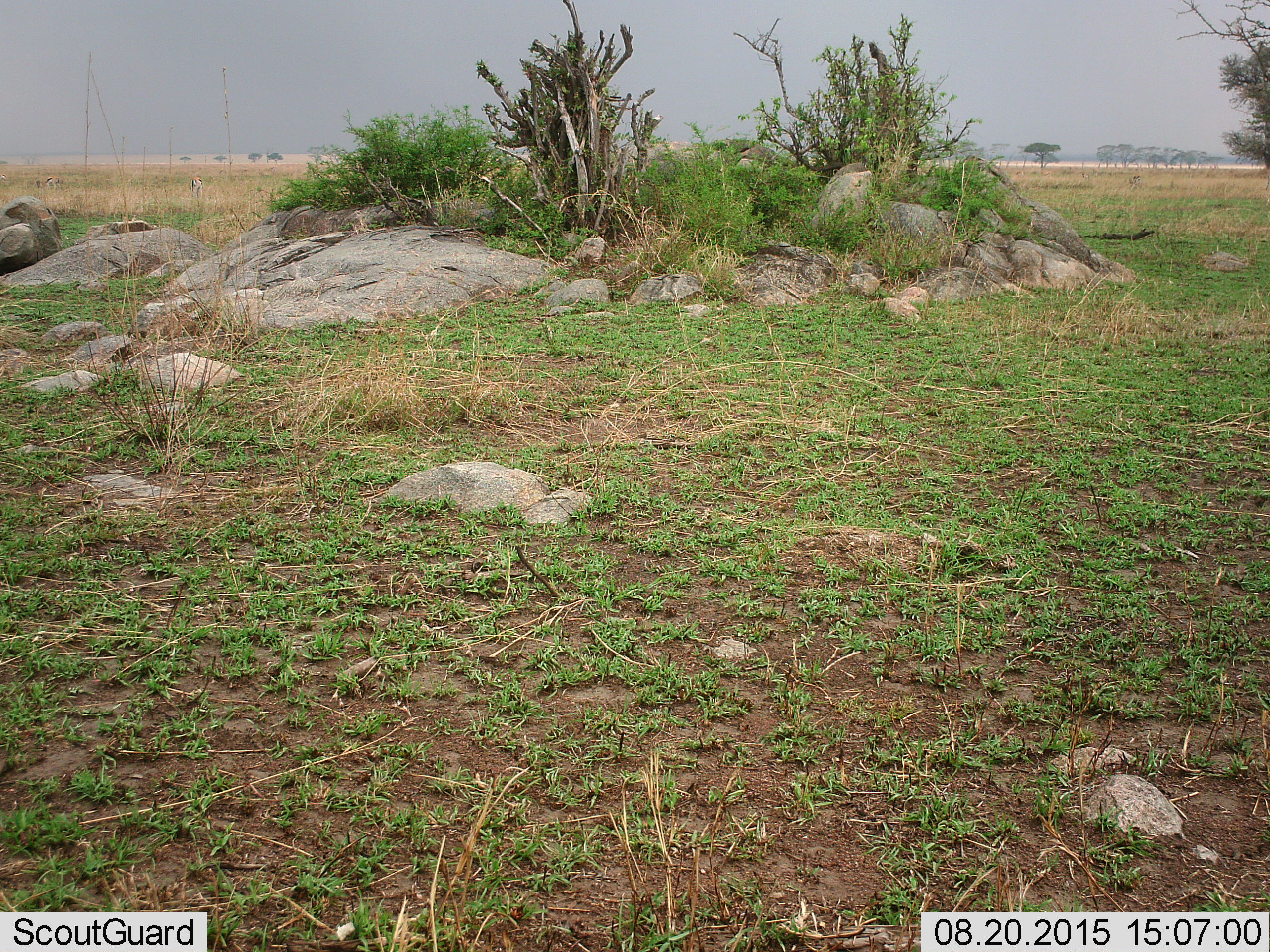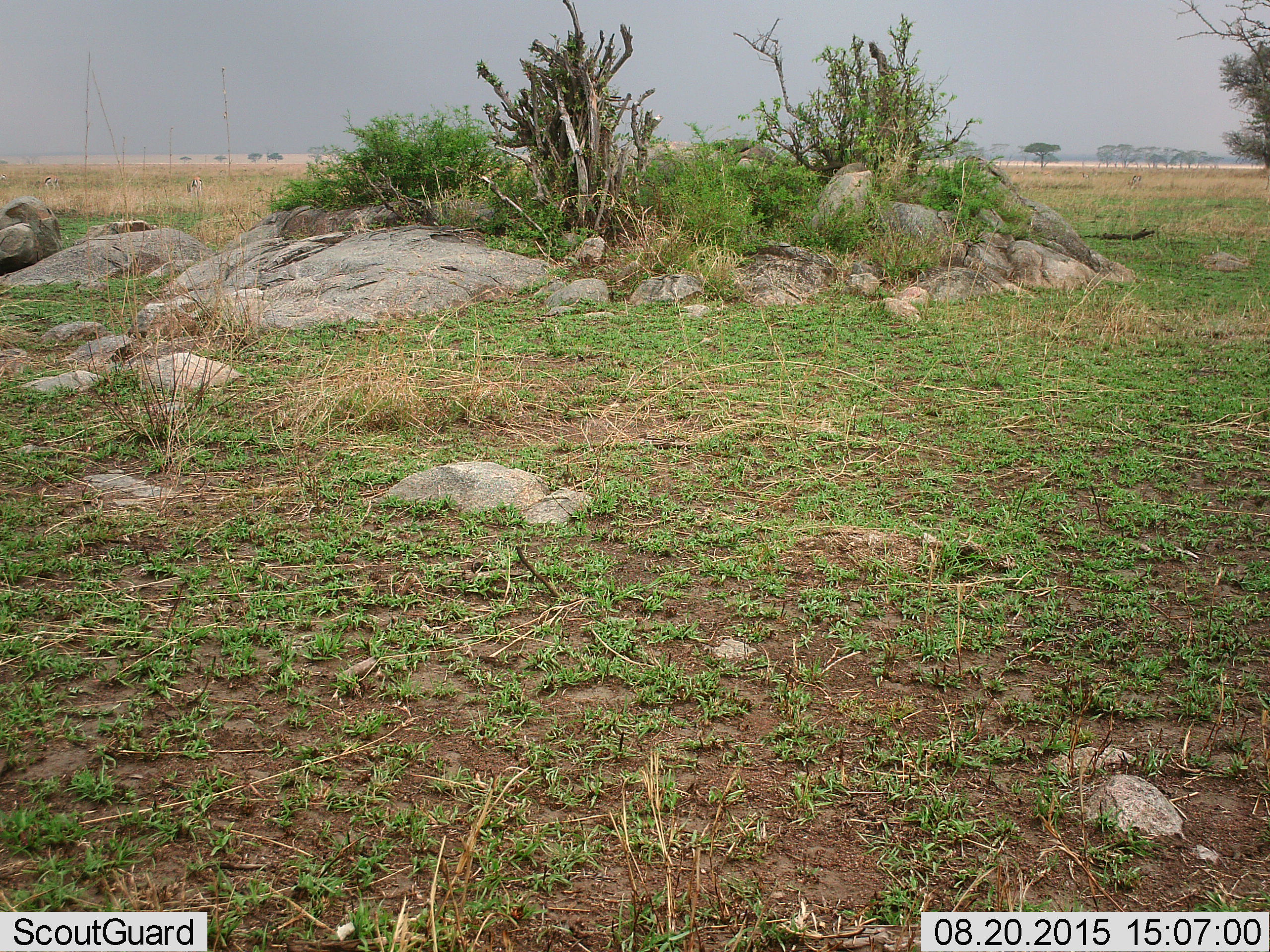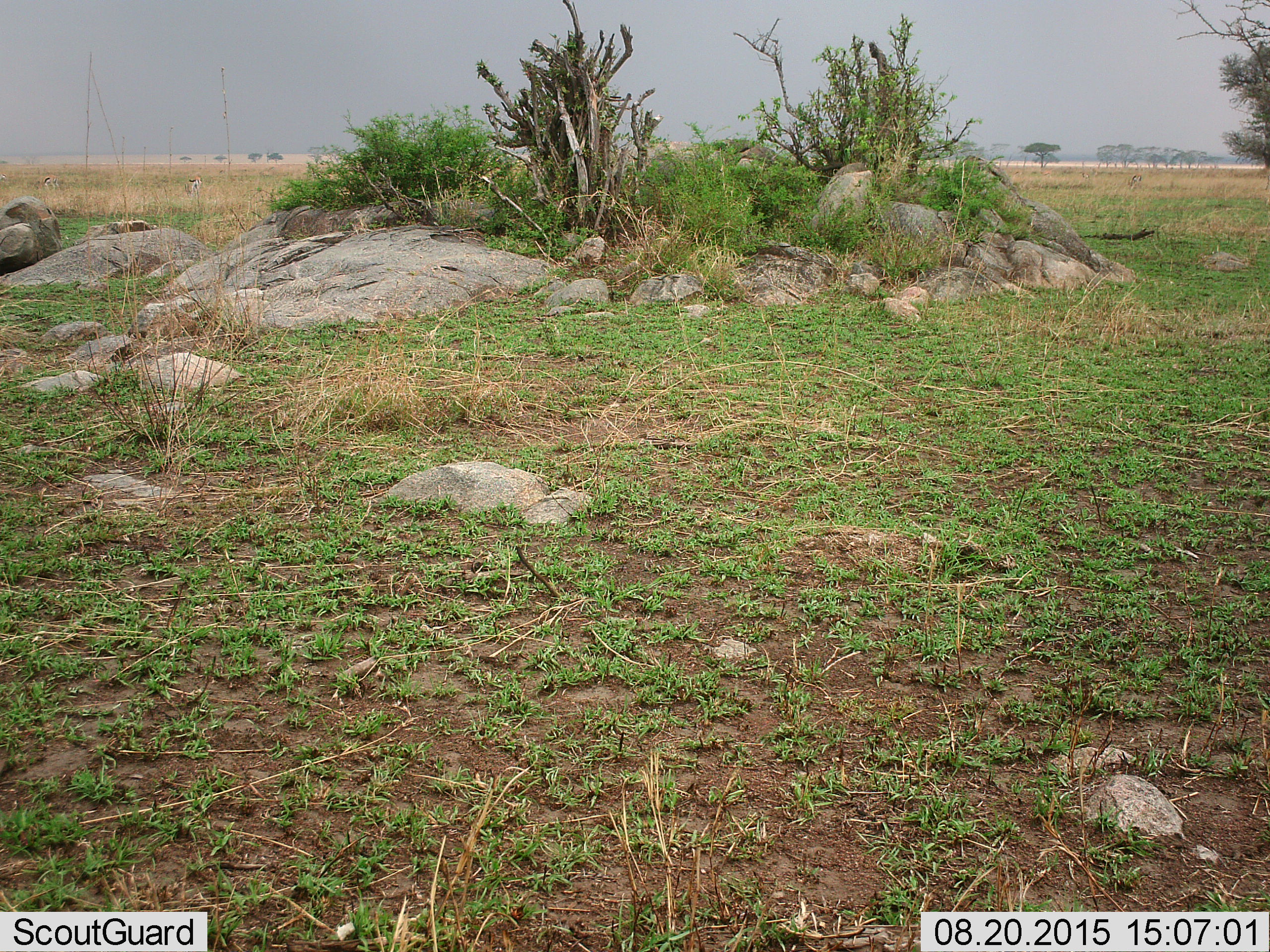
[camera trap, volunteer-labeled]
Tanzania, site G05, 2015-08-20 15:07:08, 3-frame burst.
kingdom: Animalia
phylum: Chordata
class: Mammalia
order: Artiodactyla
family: Bovidae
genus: Eudorcas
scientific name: Eudorcas thomsonii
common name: thomson's gazelle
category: gazellethomsons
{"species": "gazellethomsons (thomson's gazelle) (Eudorcas thomsonii)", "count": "4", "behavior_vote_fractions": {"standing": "20%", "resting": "0%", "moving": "20%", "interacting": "0%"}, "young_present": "0%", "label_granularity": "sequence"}